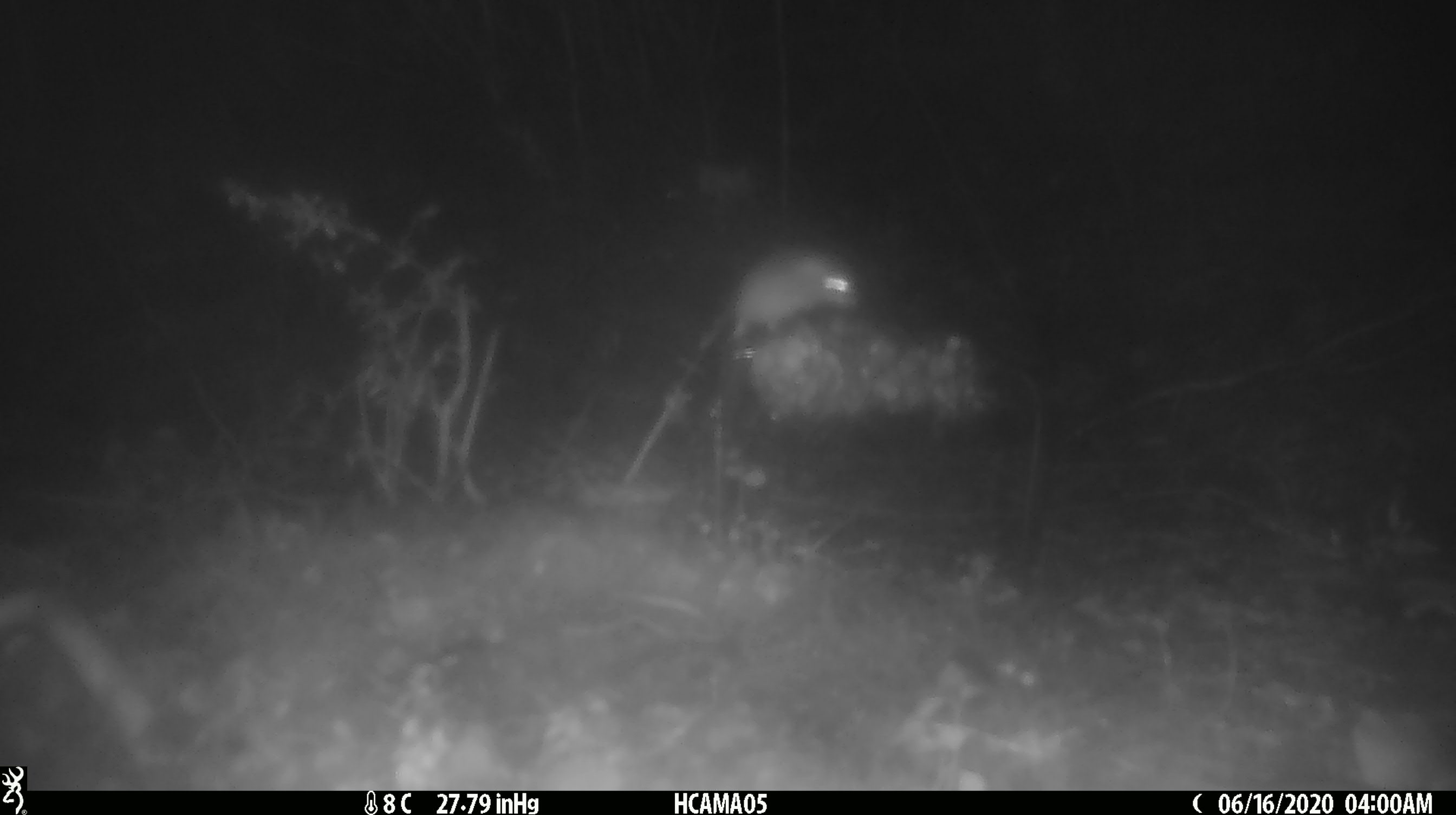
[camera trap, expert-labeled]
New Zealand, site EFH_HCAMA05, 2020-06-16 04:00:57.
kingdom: Animalia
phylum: Chordata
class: Mammalia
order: Rodentia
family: Muridae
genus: Mus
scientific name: Mus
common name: mouse